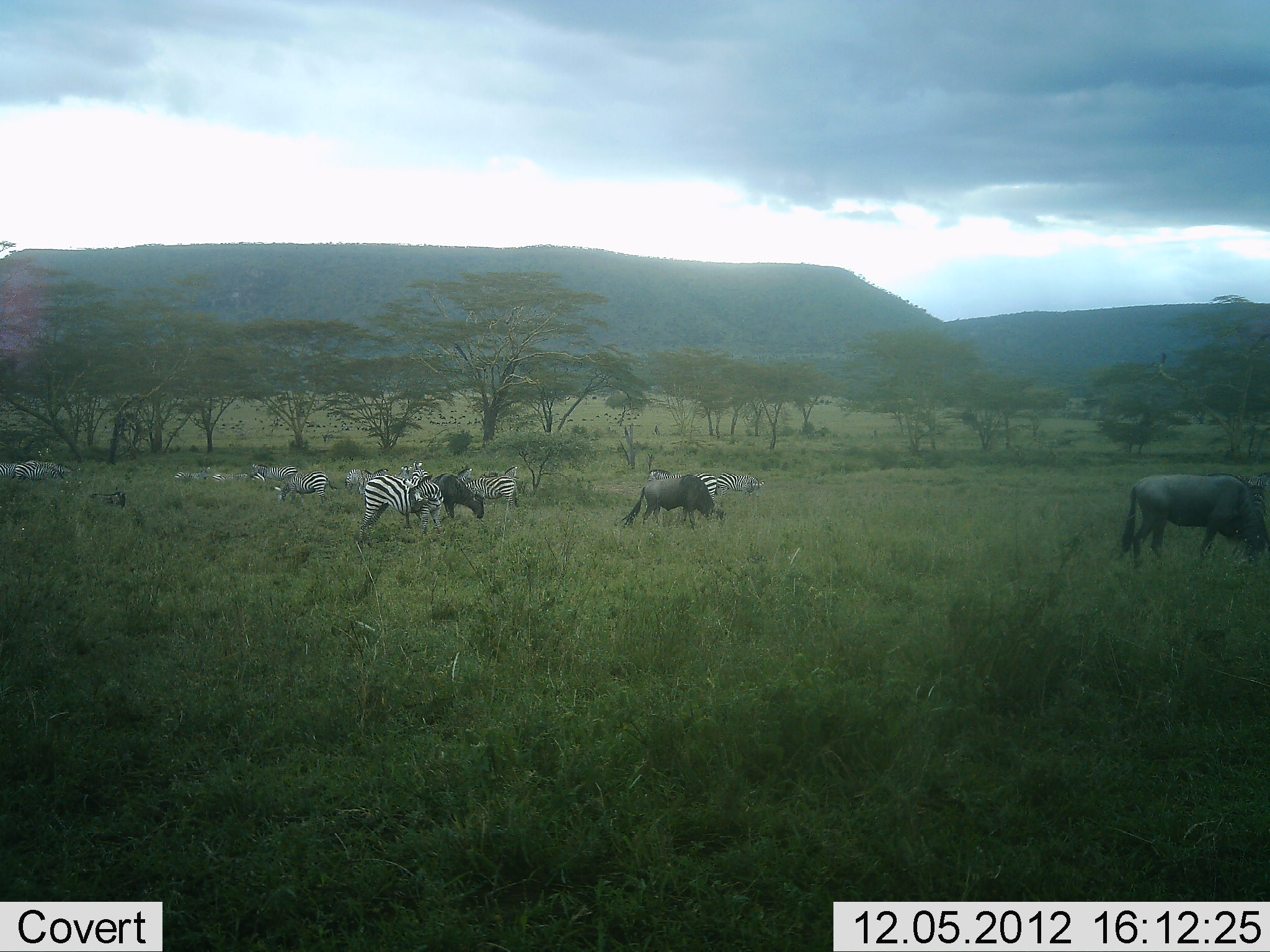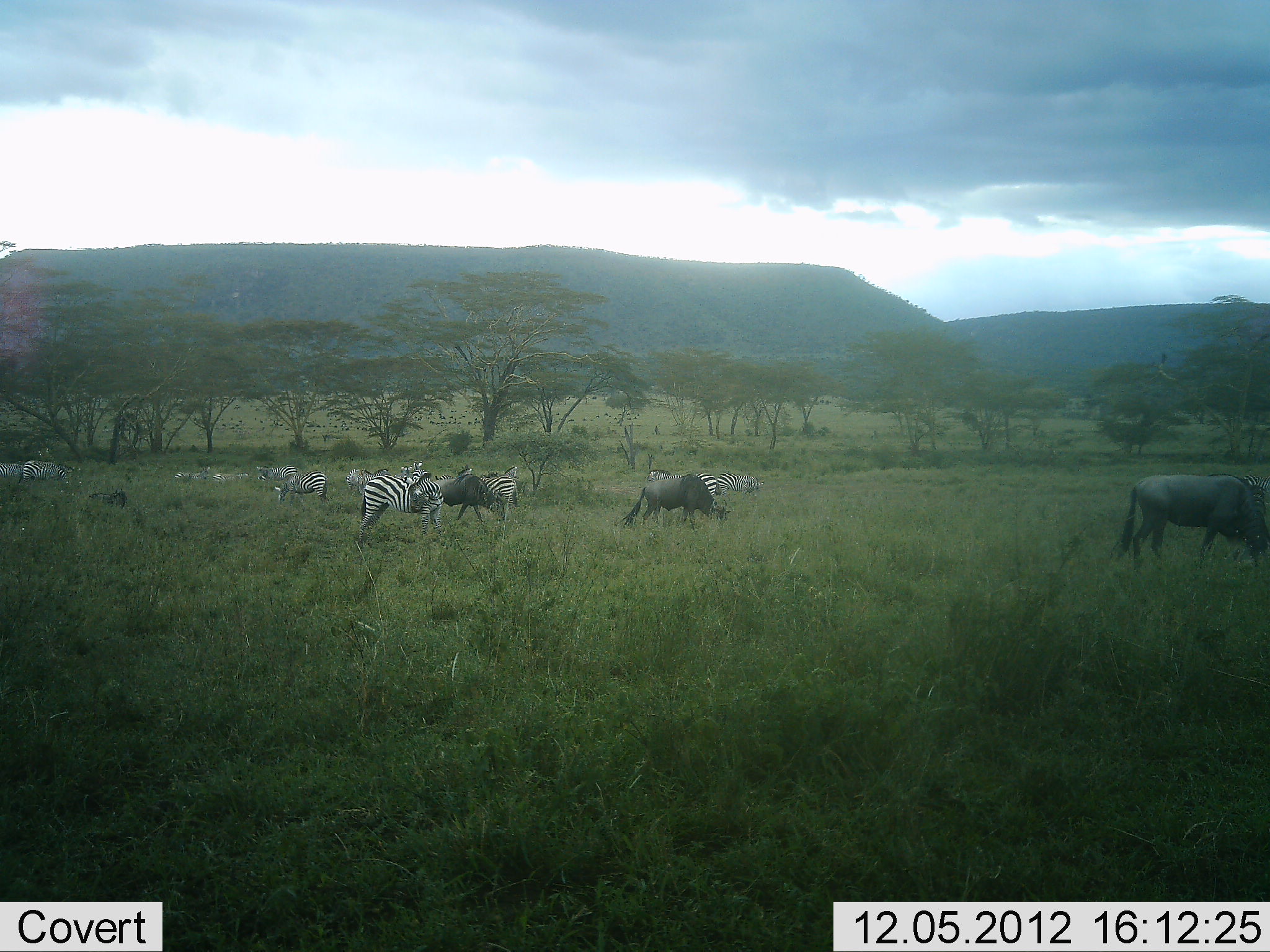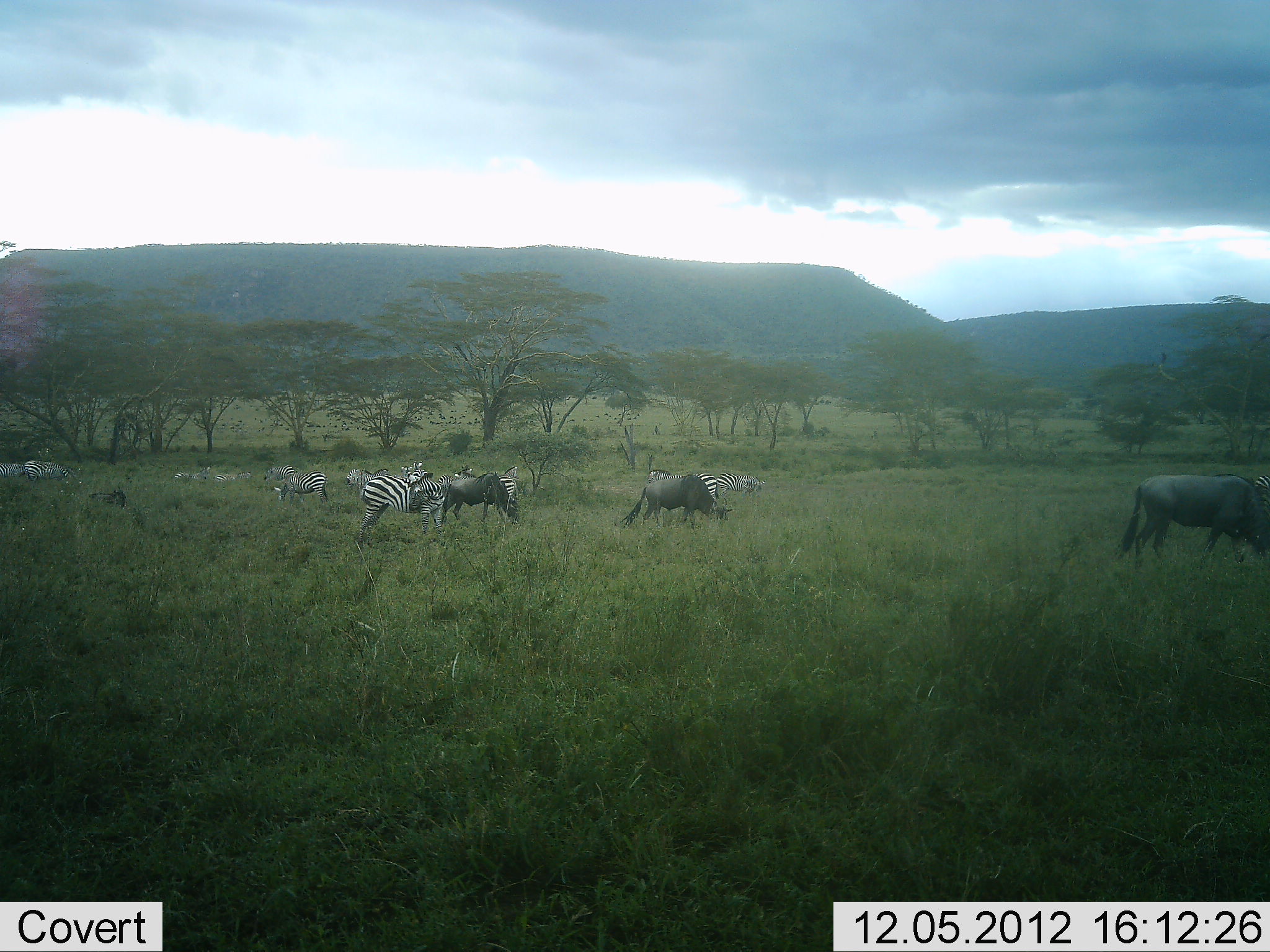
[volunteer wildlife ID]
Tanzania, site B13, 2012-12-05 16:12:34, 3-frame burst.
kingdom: Animalia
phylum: Chordata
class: Mammalia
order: Artiodactyla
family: Bovidae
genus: Connochaetes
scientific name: Connochaetes taurinus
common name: blue wildebeest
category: wildebeest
Wildebeest (blue wildebeest) (Connochaetes taurinus), count 3. Behavior (volunteer vote fractions): standing 10%, resting 0%, moving 40%, interacting 10%. Young present (vote fraction): 0%. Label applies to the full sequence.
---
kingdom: Animalia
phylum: Chordata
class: Mammalia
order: Perissodactyla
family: Equidae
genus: Equus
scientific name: Equus quagga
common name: plains zebra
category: zebra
Zebra (plains zebra) (Equus quagga), count 11-50. Behavior (volunteer vote fractions): standing 60%, resting 10%, moving 20%, interacting 10%. Young present (vote fraction): 0%. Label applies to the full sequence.